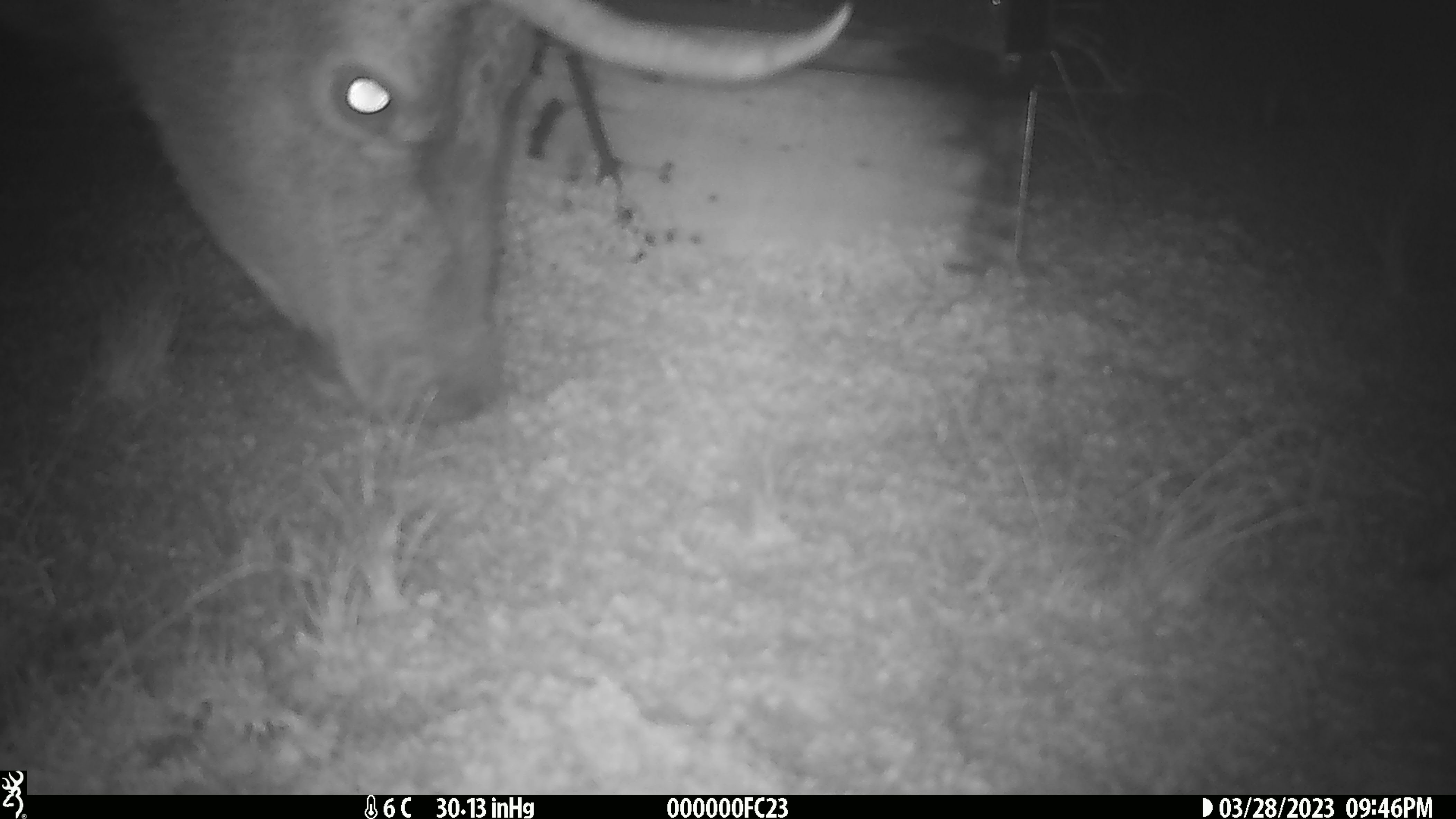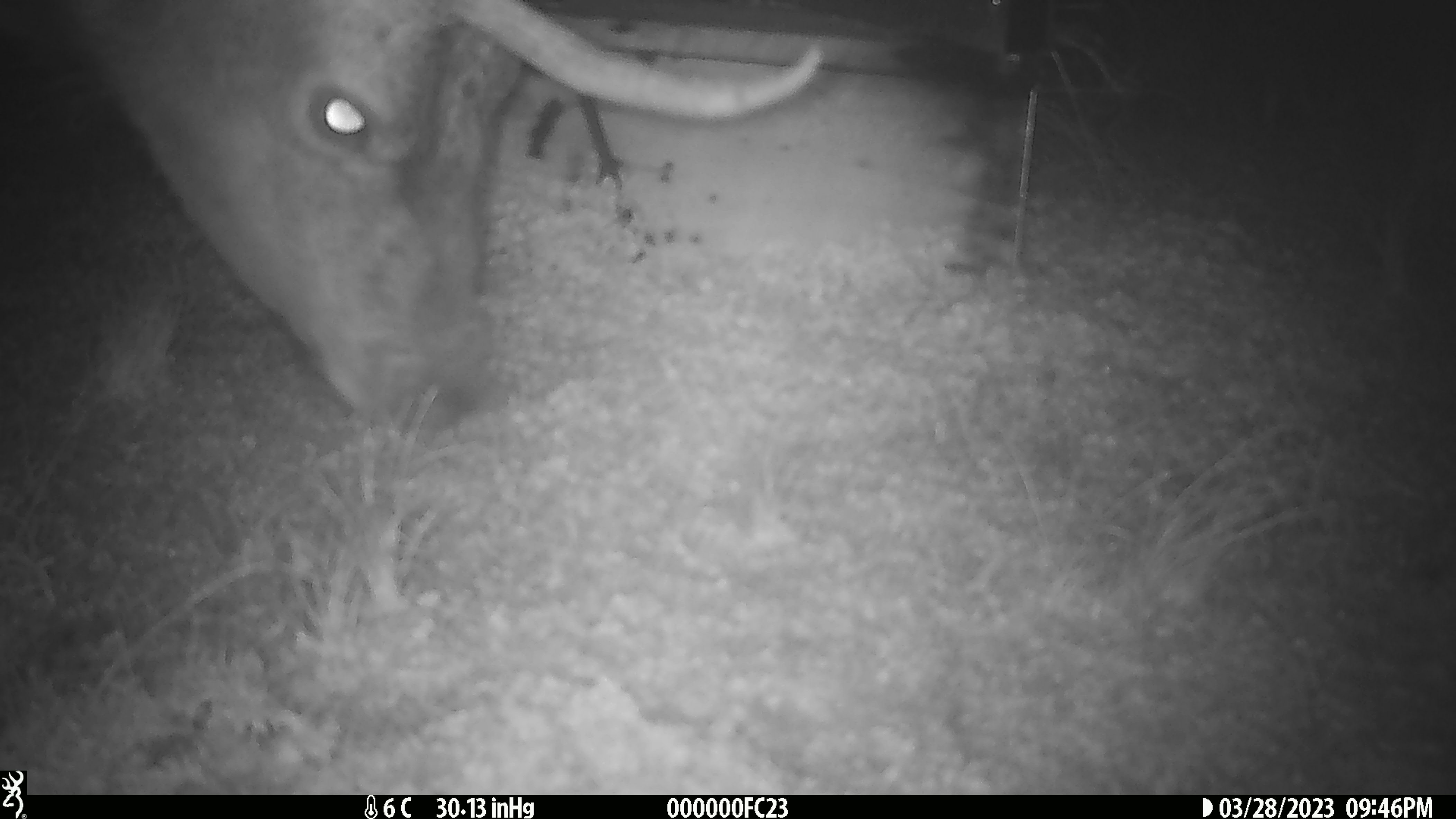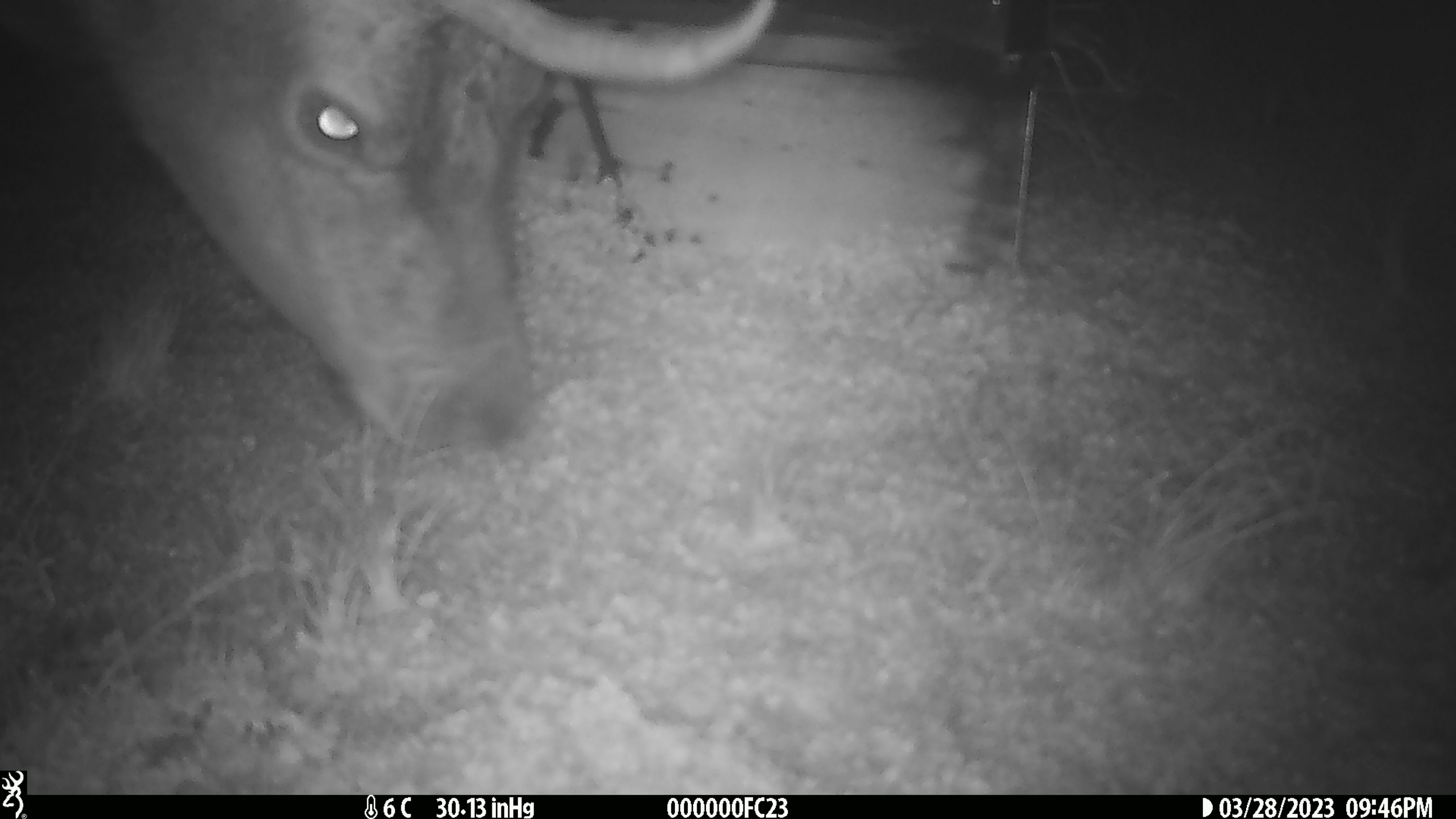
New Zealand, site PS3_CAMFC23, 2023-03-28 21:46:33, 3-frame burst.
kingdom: Animalia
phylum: Chordata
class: Mammalia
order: Artiodactyla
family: Cervidae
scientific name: Cervidae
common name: deer